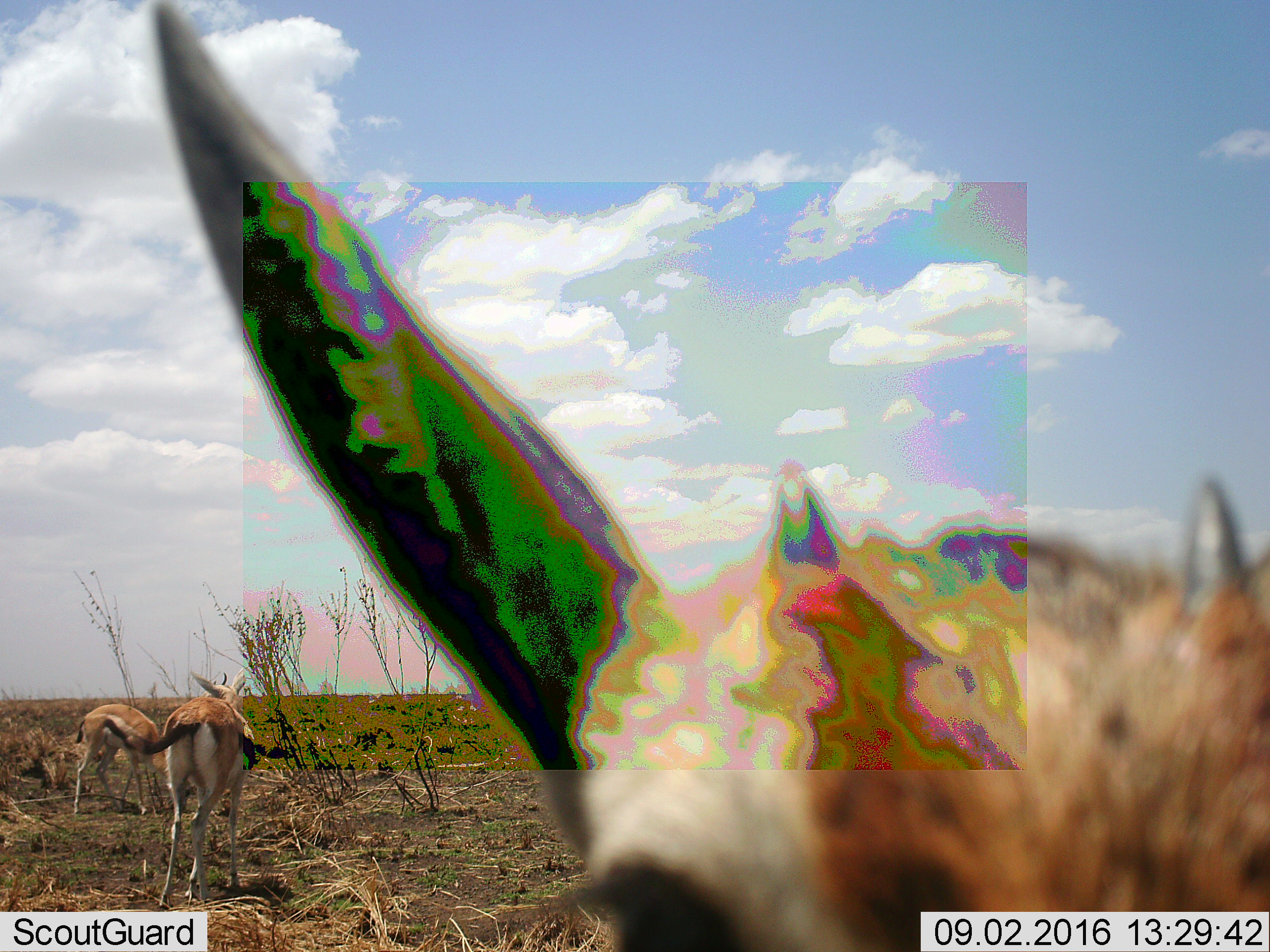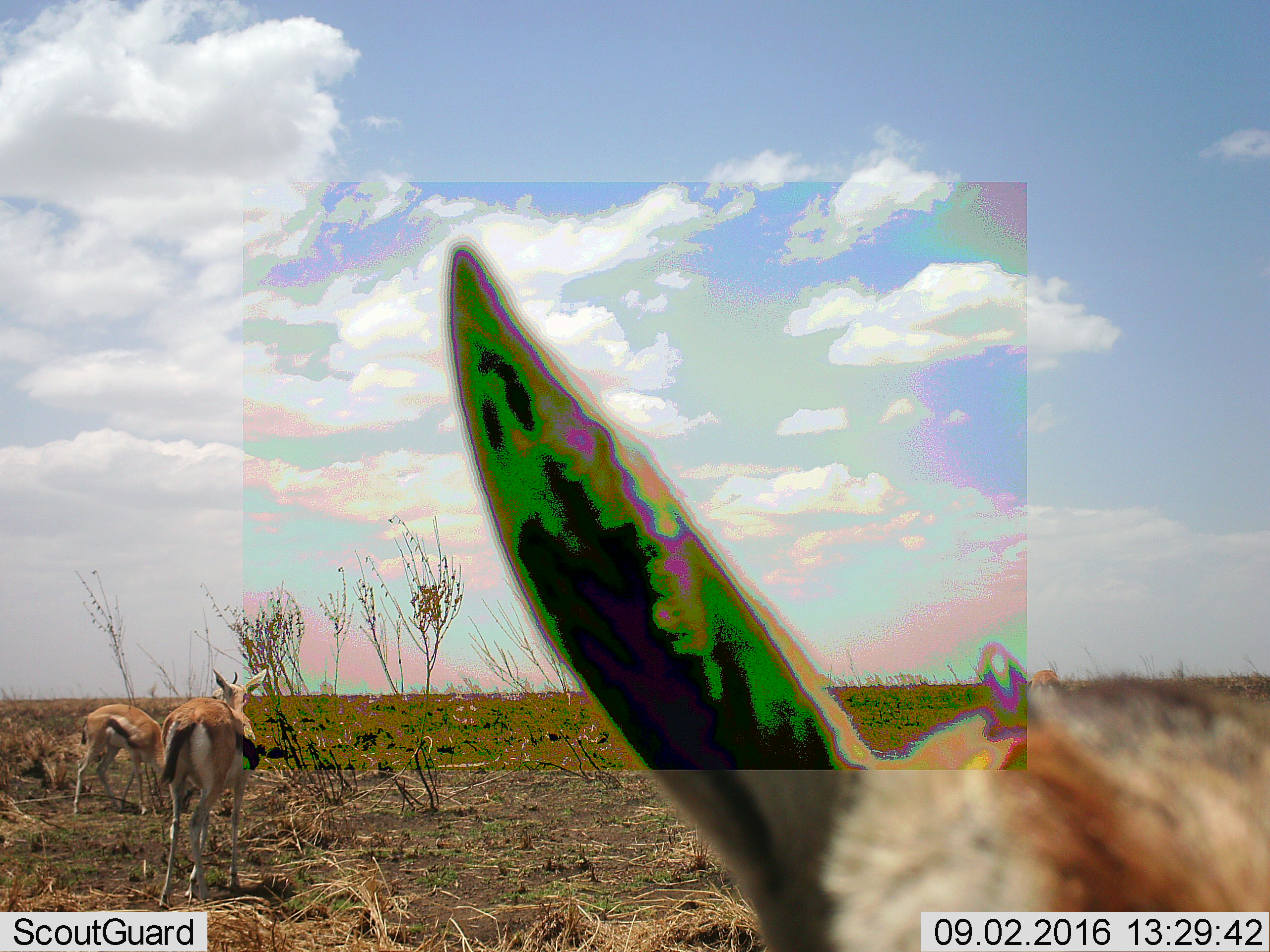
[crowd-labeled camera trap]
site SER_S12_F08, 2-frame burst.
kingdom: Animalia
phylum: Chordata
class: Mammalia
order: Artiodactyla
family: Bovidae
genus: Eudorcas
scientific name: Eudorcas thomsonii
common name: thomson's gazelle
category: gazellethomsons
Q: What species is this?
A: Gazellethomsons (thomson's gazelle) (Eudorcas thomsonii).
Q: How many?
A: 3.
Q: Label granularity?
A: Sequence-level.